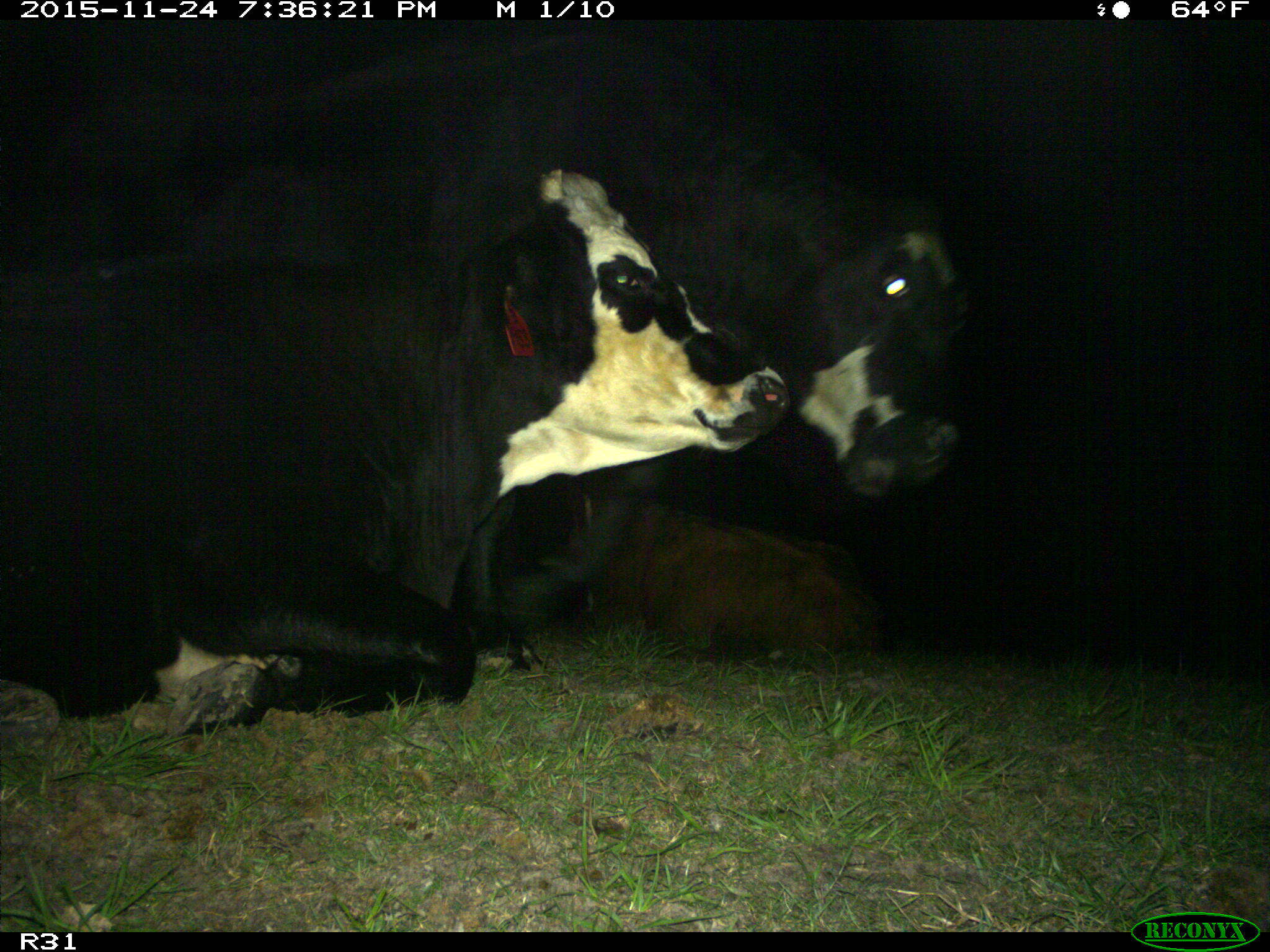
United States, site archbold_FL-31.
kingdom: Animalia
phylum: Chordata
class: Mammalia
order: Artiodactyla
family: Bovidae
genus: Bos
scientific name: Bos taurus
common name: domestic cow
Bos taurus (domestic cow).